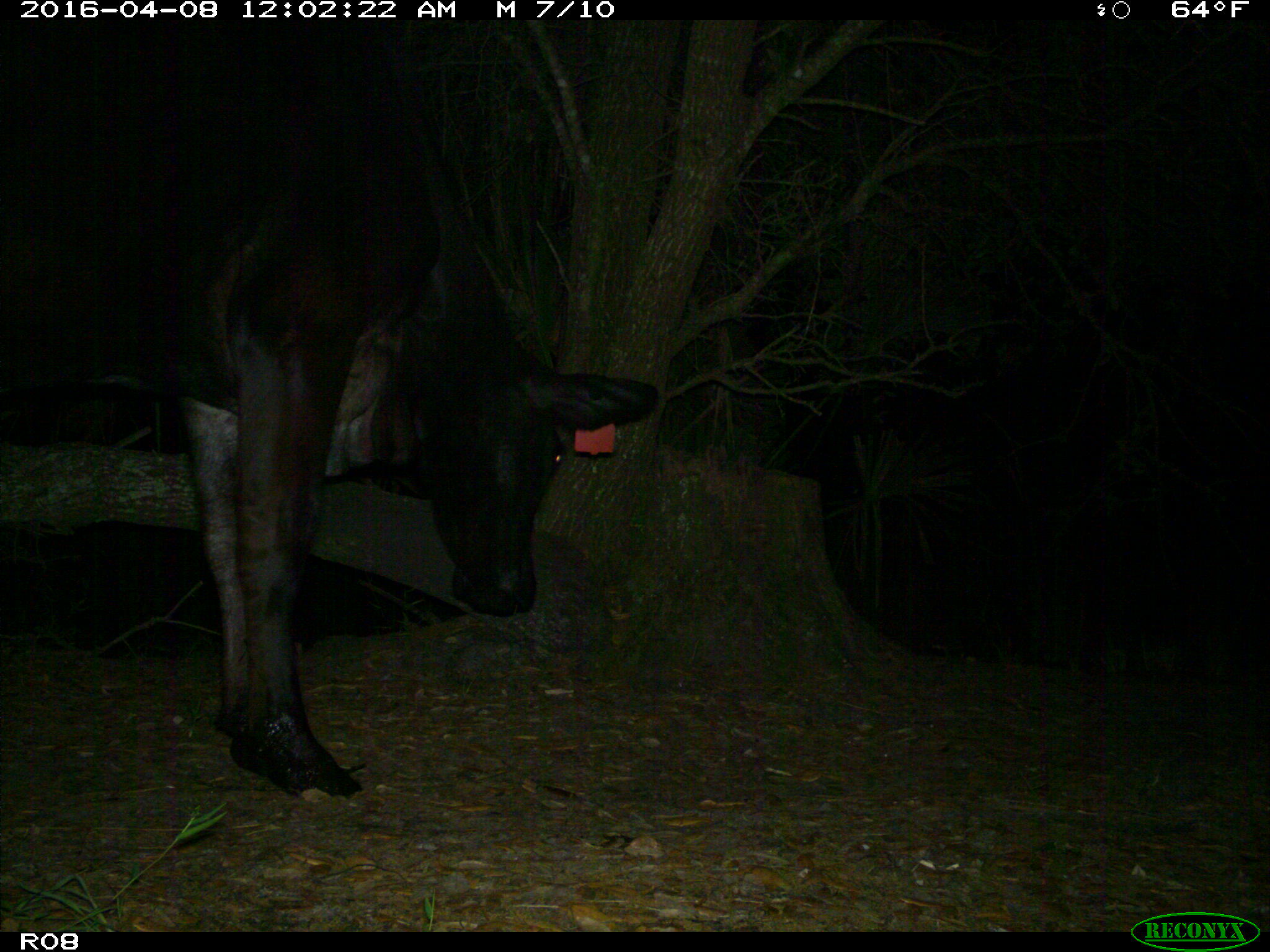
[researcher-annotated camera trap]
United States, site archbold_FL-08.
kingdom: Animalia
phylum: Chordata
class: Mammalia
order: Artiodactyla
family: Bovidae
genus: Bos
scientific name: Bos taurus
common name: domestic cow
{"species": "Bos taurus (domestic cow)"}